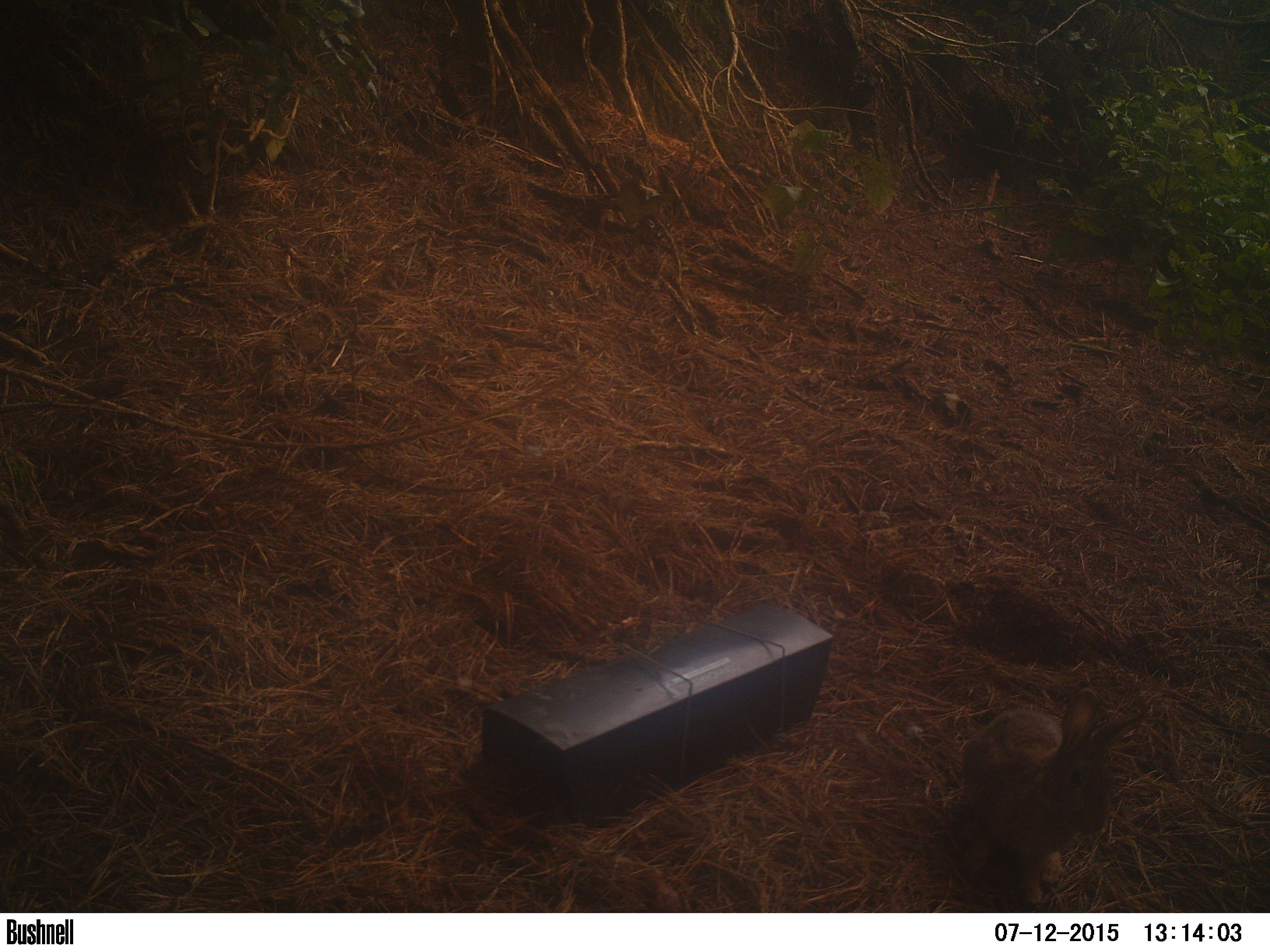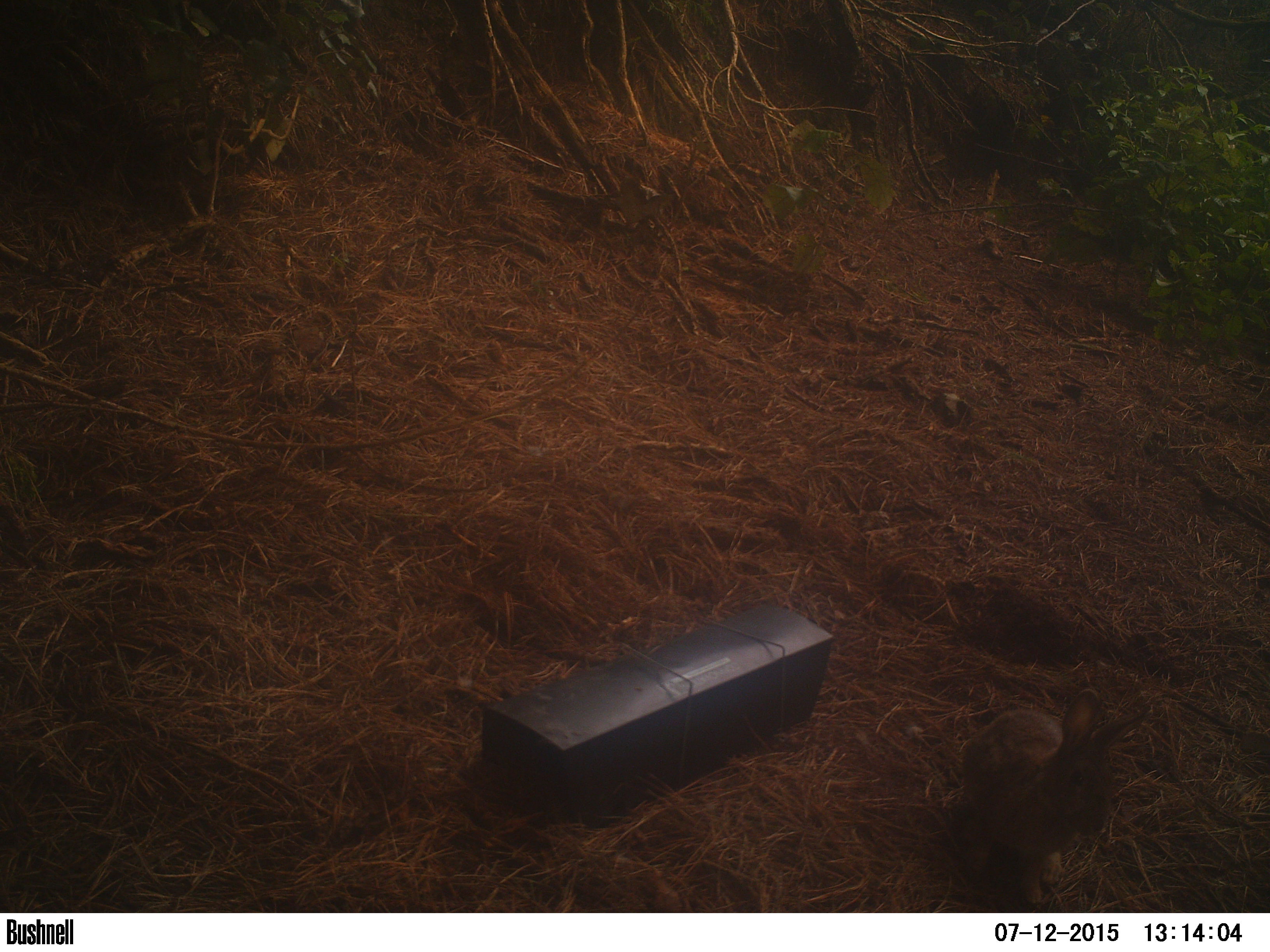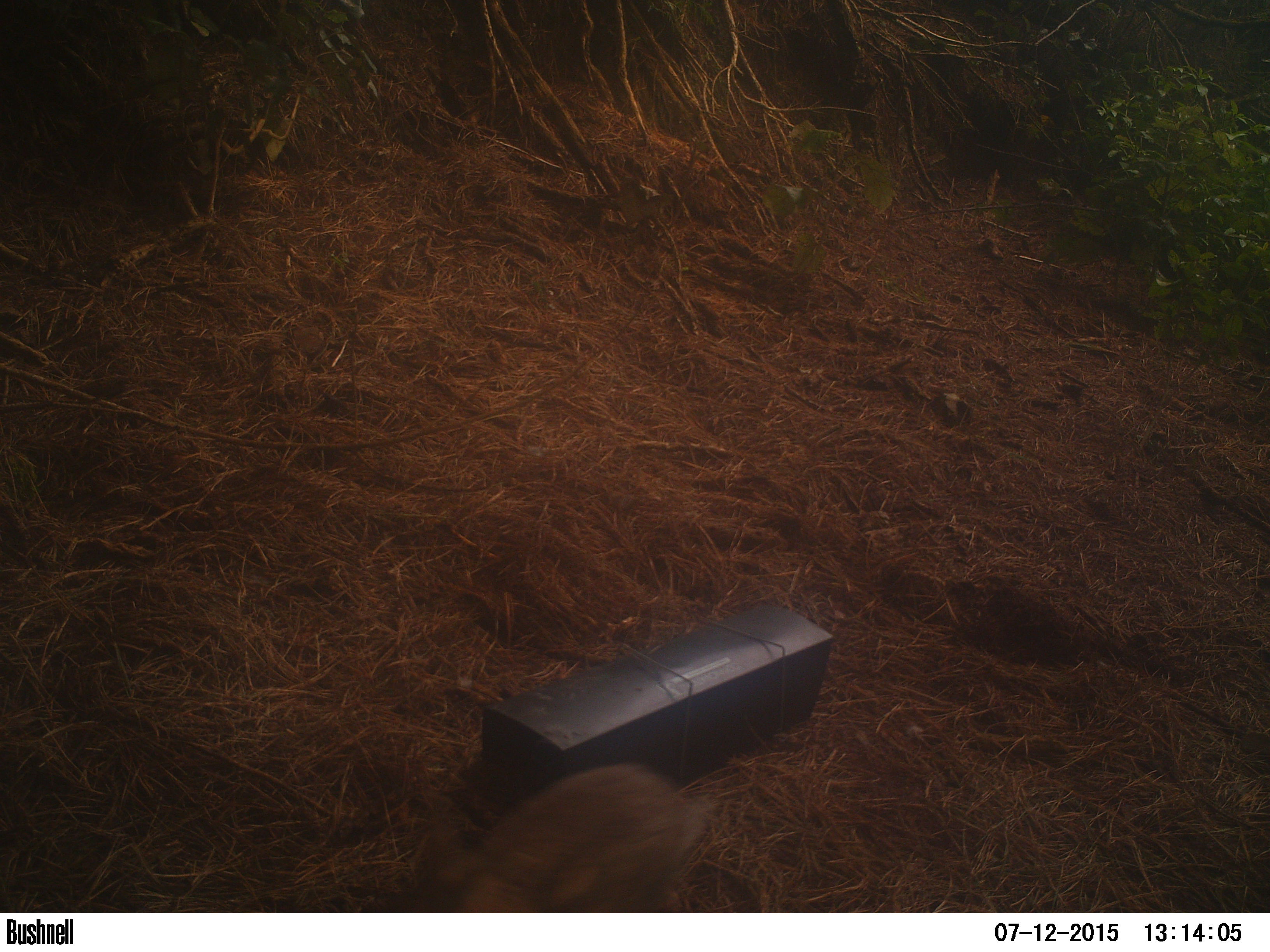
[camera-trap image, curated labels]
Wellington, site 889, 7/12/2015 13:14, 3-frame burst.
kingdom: Animalia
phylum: Chordata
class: Mammalia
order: Lagomorpha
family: Leporidae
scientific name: Leporidae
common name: rabbit